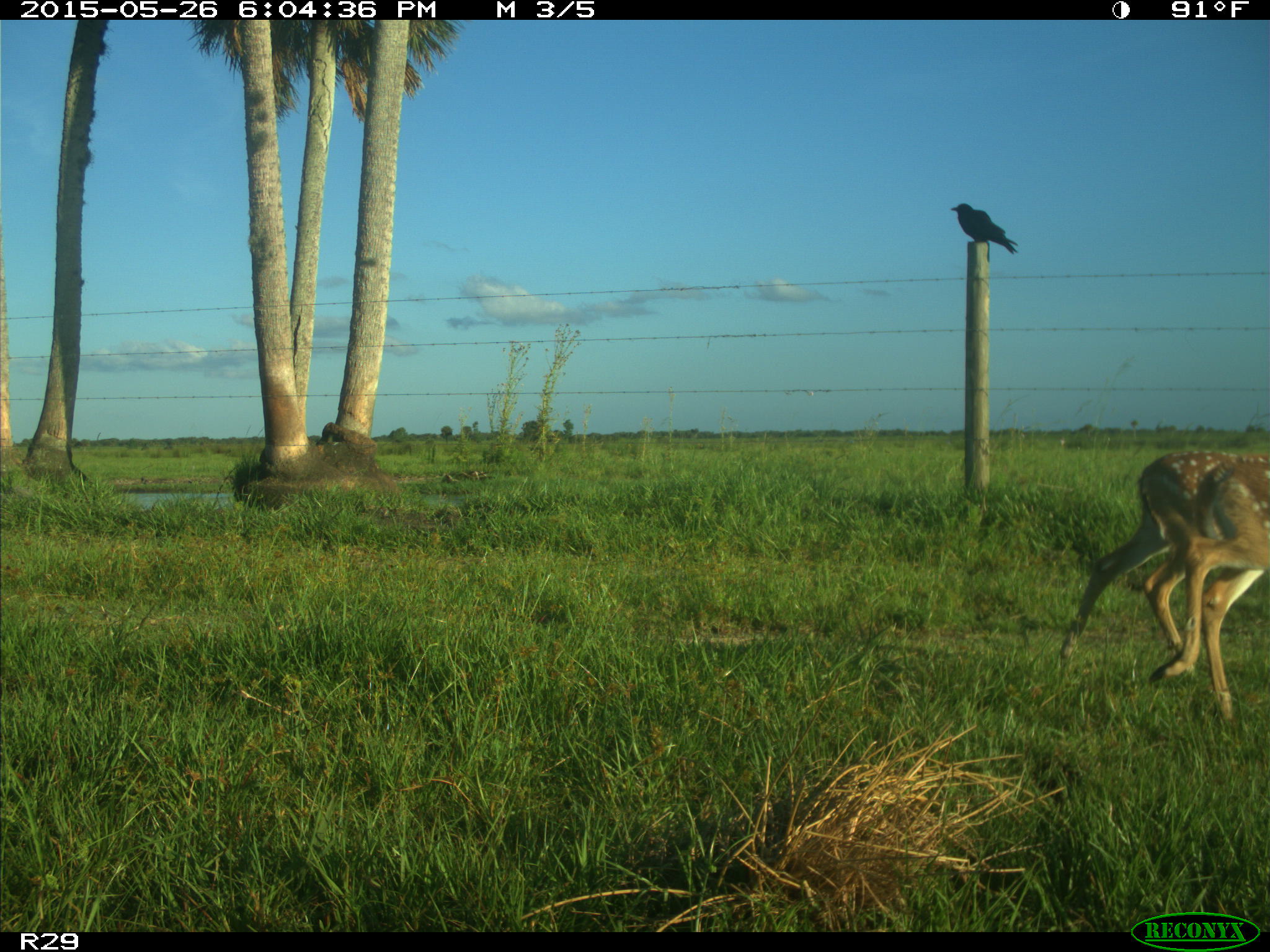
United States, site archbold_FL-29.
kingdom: Animalia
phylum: Chordata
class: Mammalia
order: Artiodactyla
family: Cervidae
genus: Odocoileus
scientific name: Odocoileus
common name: deer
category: unidentified deer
Unidentified deer (deer) (Odocoileus).